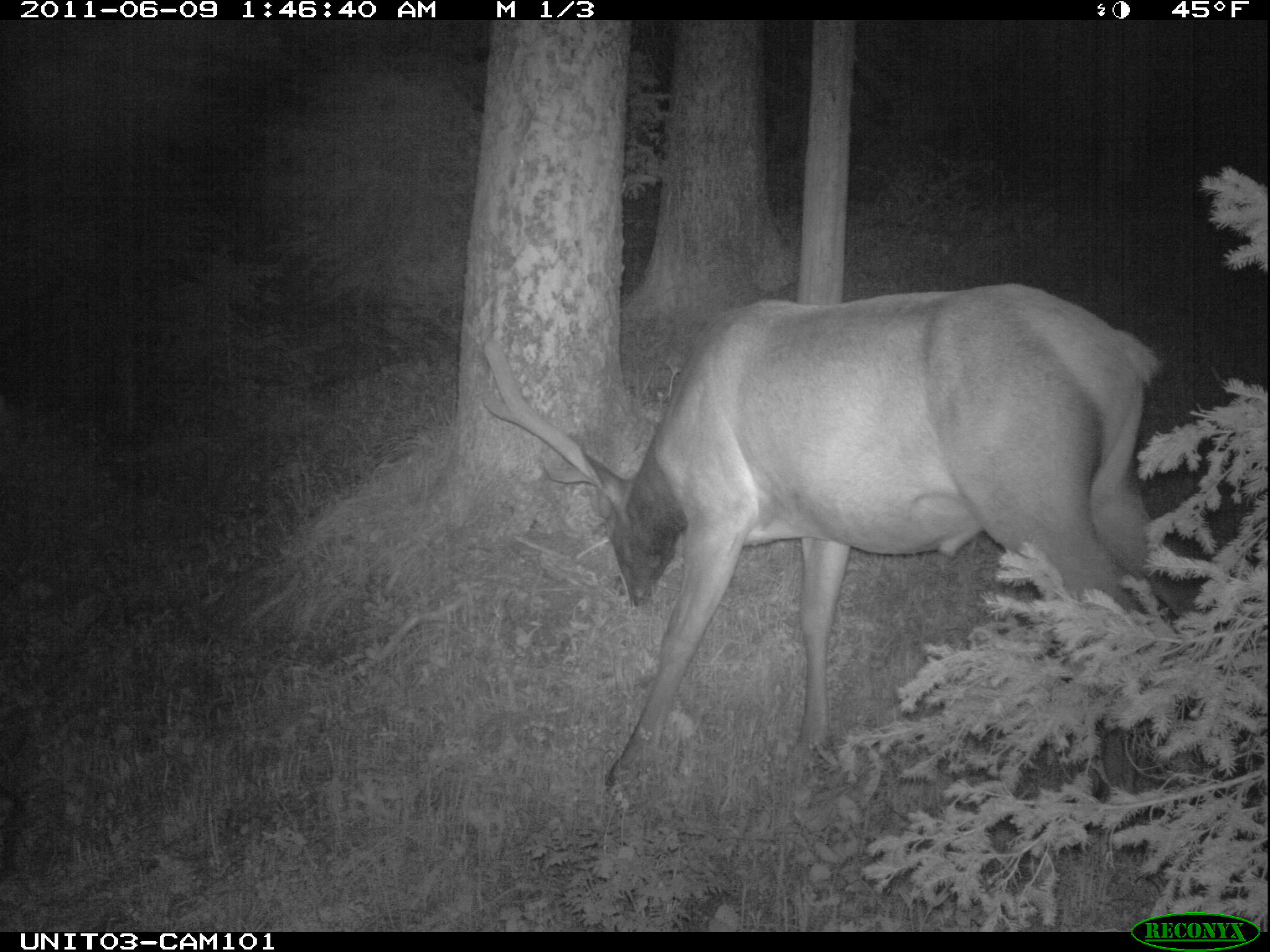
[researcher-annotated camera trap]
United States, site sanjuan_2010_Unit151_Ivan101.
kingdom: Animalia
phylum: Chordata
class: Mammalia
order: Artiodactyla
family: Cervidae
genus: Cervus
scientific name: Cervus elaphus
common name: red deer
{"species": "Cervus elaphus (red deer)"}